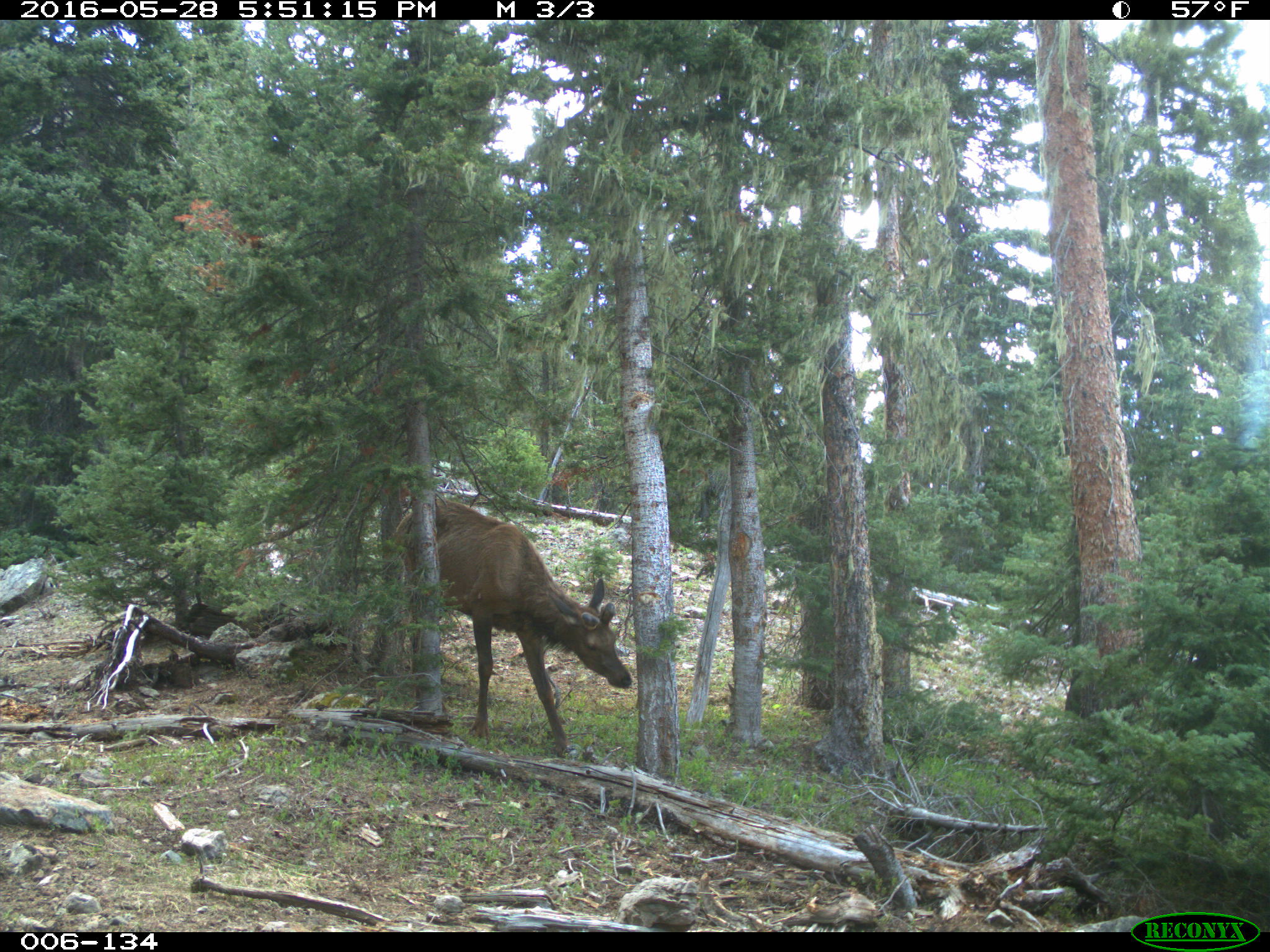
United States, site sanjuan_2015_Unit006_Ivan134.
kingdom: Animalia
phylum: Chordata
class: Mammalia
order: Artiodactyla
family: Cervidae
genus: Cervus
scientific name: Cervus elaphus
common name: red deer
Cervus elaphus (red deer).